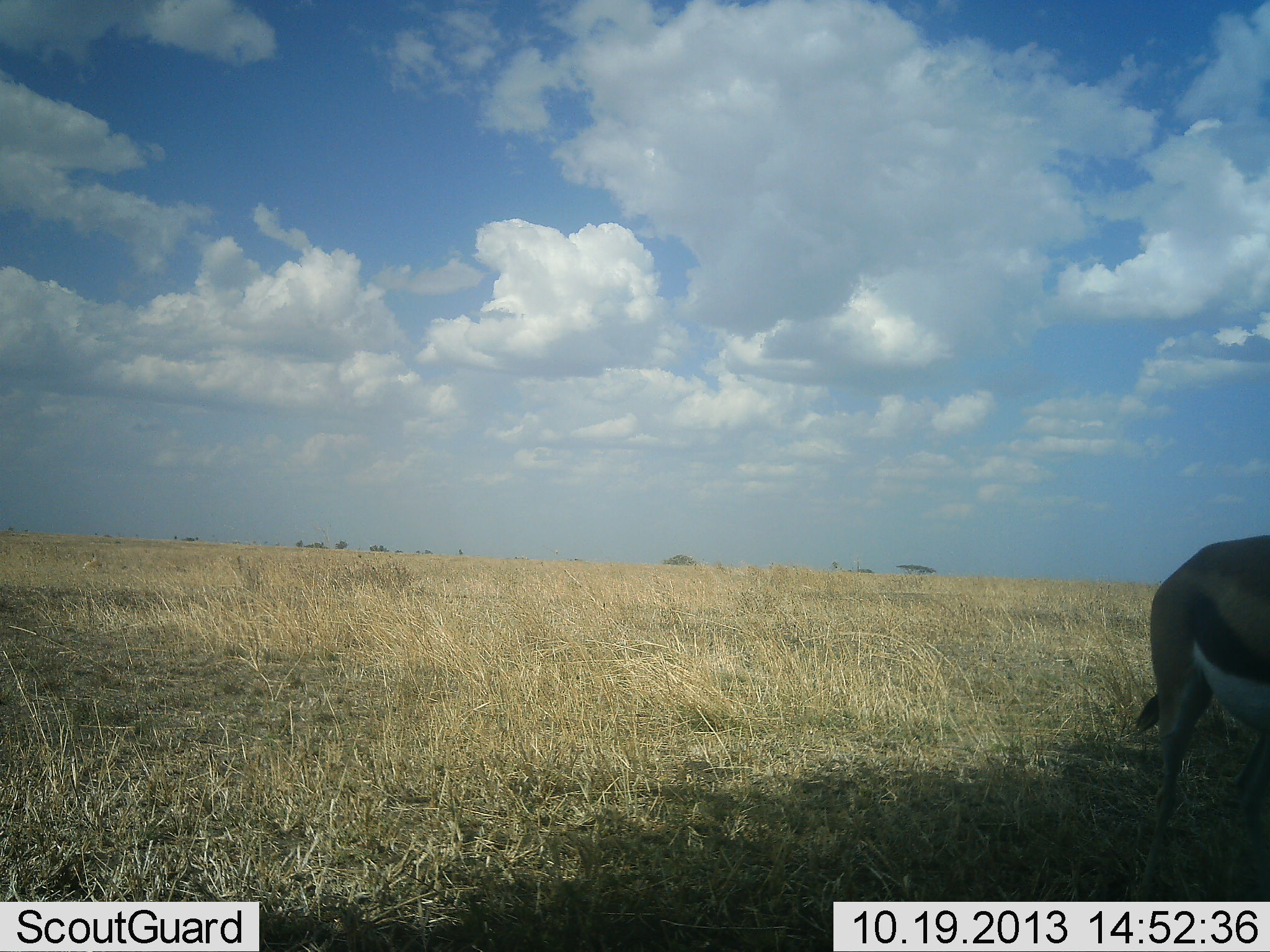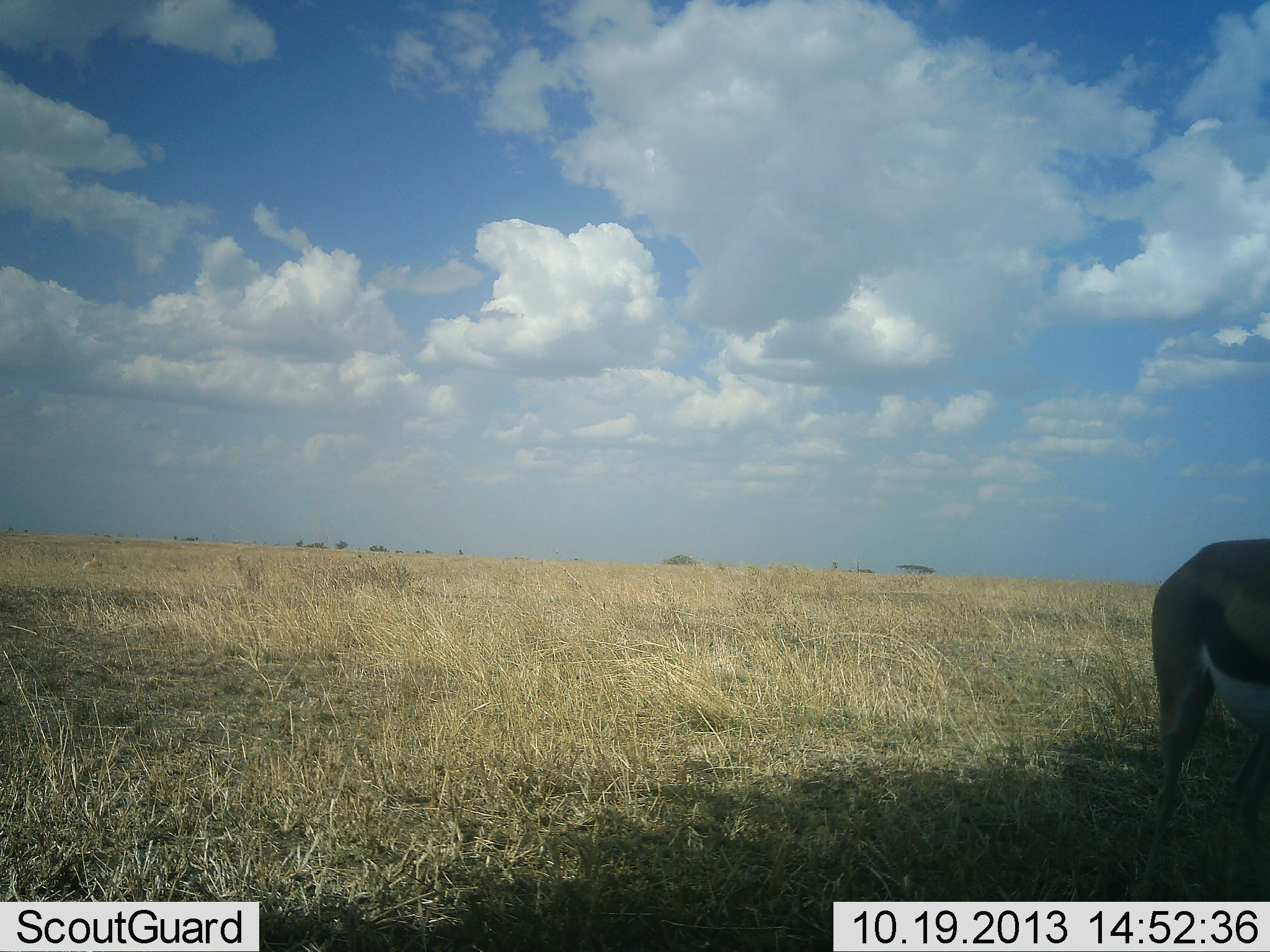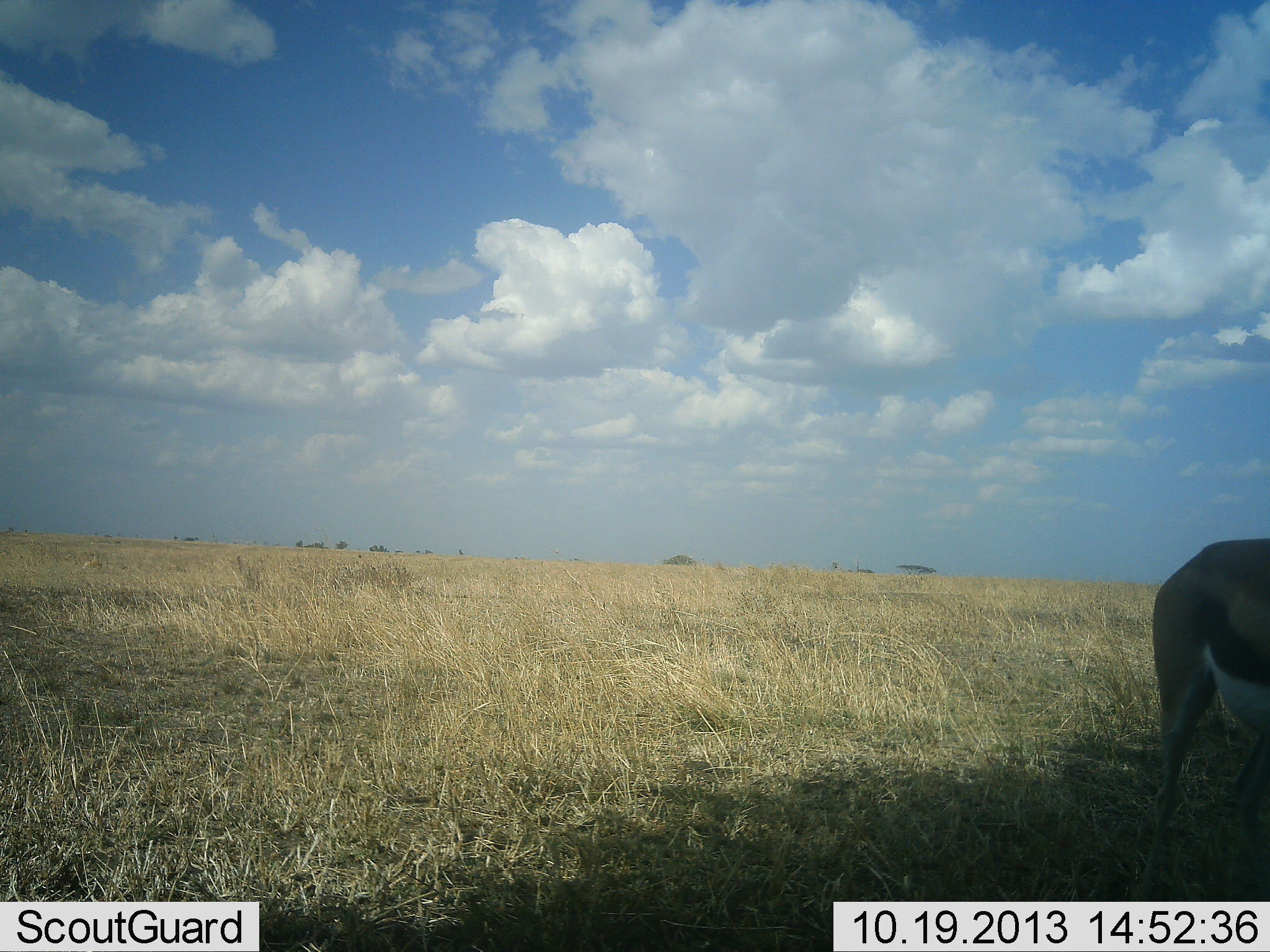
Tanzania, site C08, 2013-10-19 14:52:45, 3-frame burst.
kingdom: Animalia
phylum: Chordata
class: Mammalia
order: Artiodactyla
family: Bovidae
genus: Eudorcas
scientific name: Eudorcas thomsonii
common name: thomson's gazelle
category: gazellethomsons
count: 1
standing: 88%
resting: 0%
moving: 6%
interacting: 0%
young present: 0%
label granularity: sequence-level